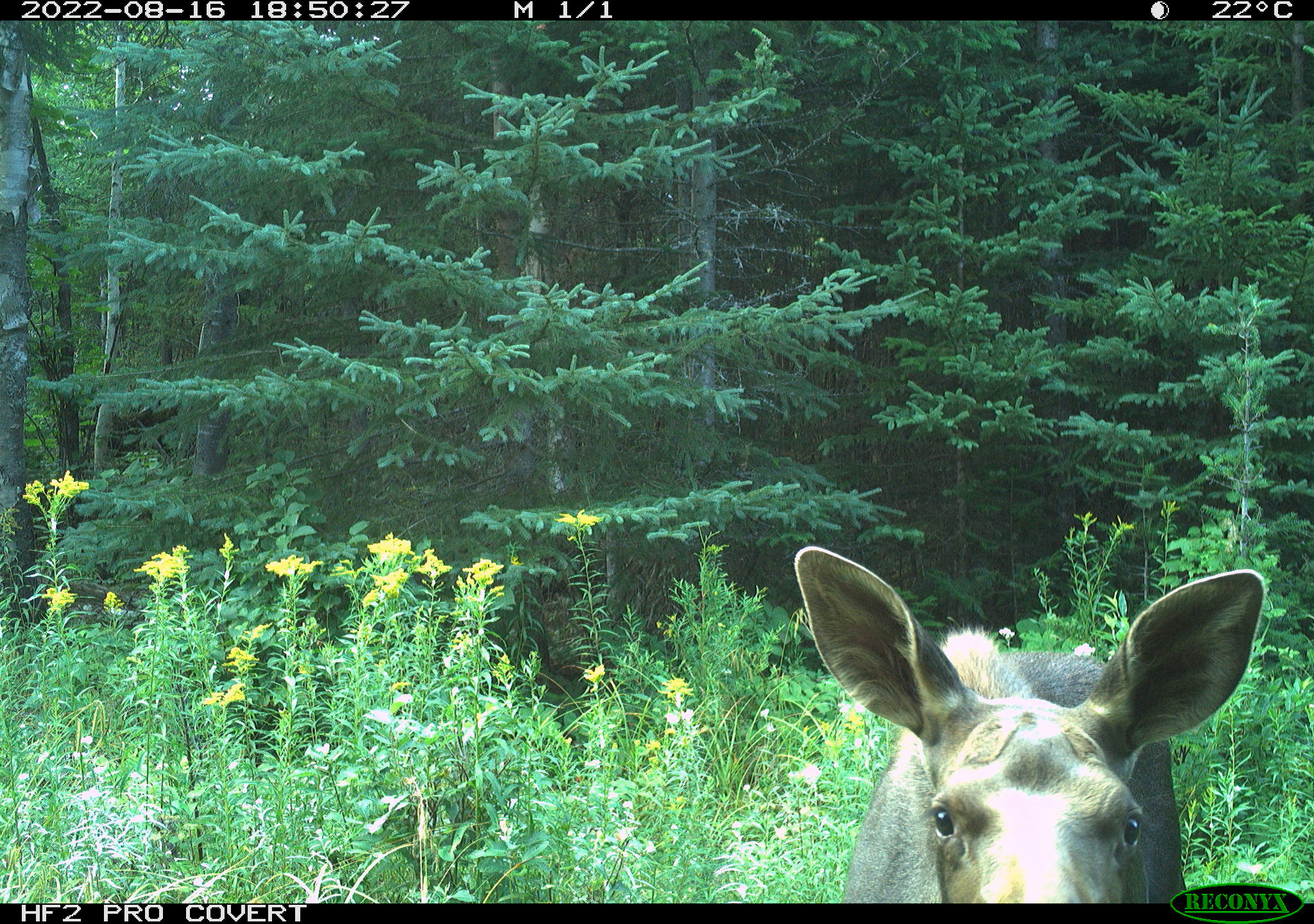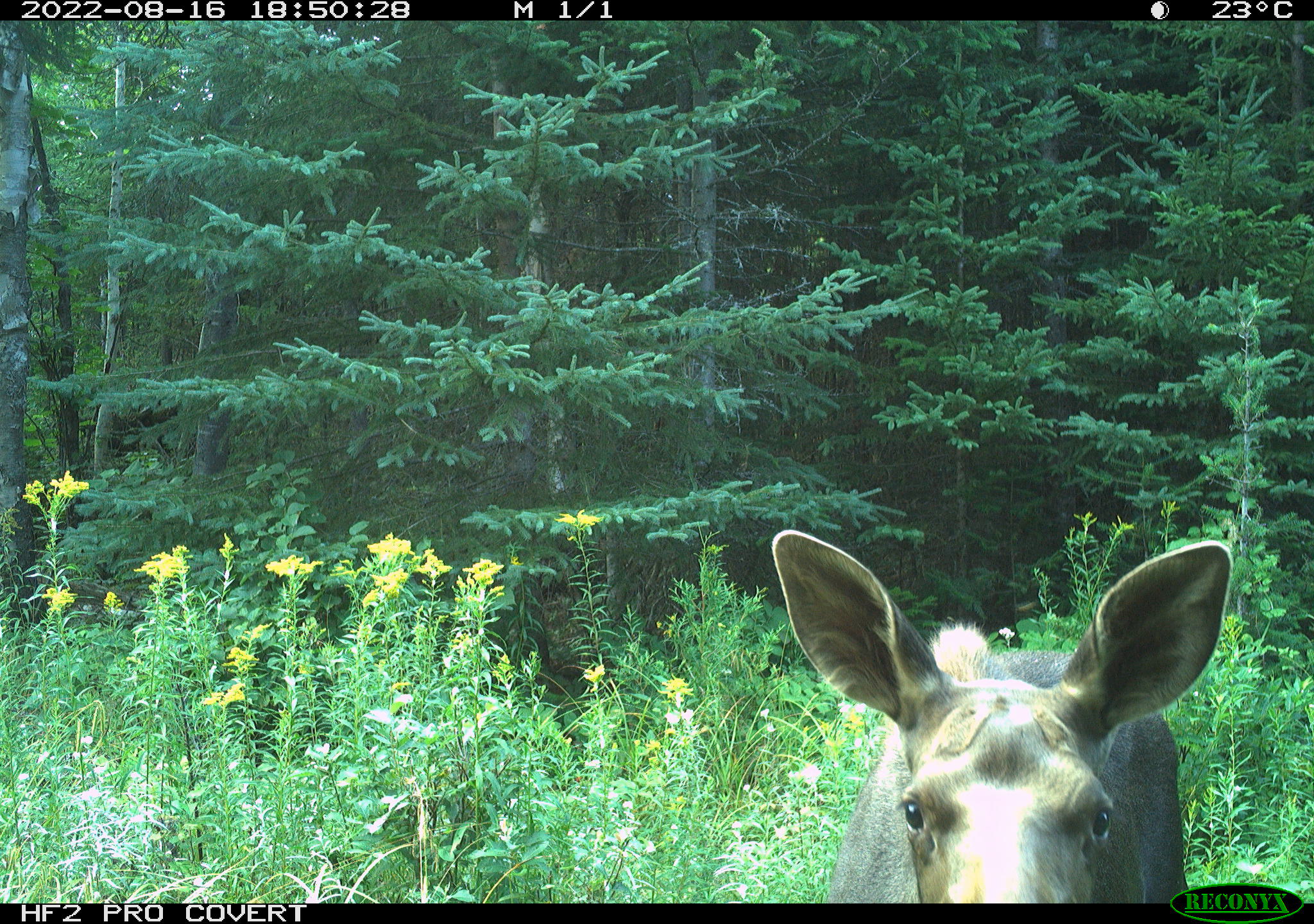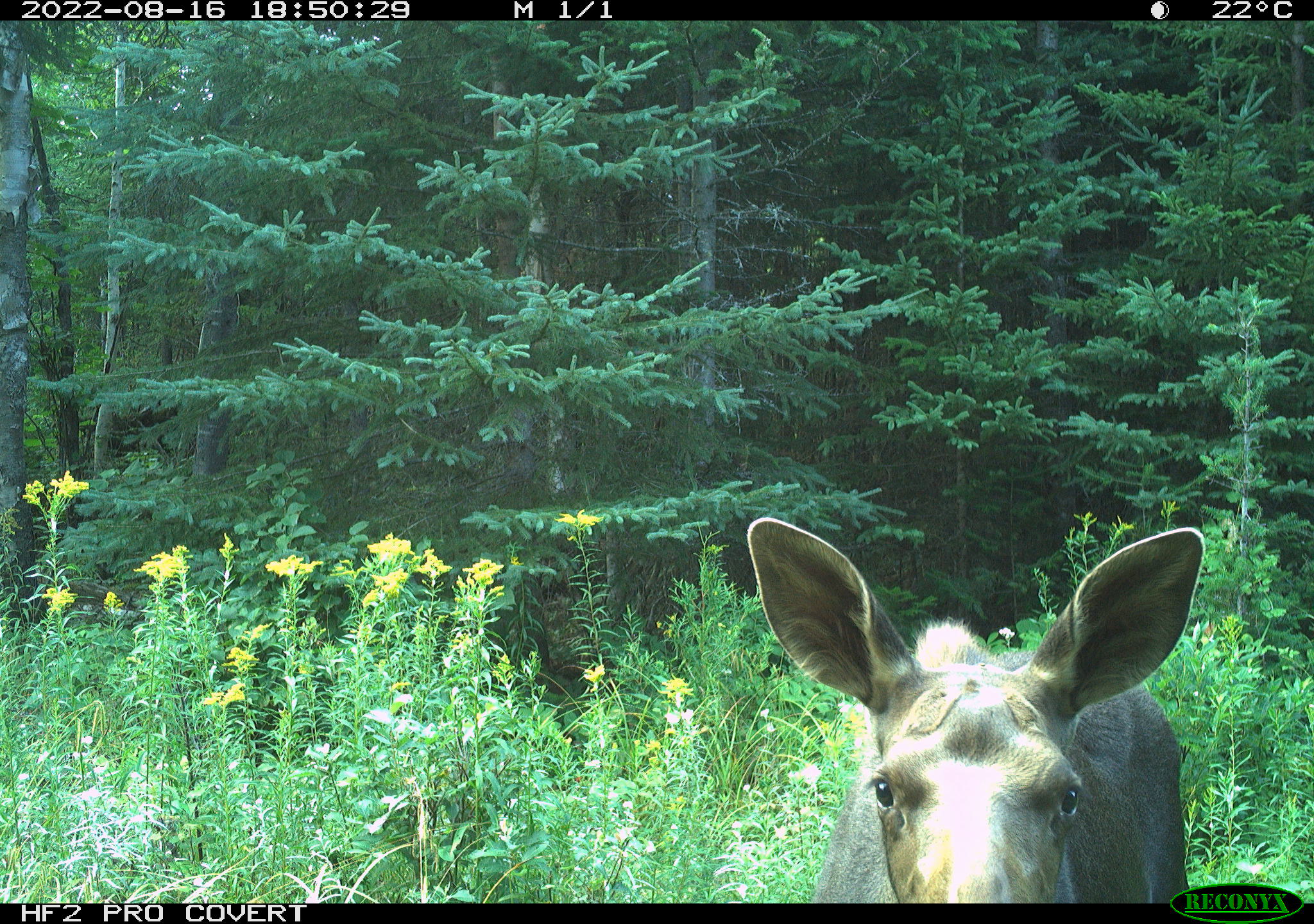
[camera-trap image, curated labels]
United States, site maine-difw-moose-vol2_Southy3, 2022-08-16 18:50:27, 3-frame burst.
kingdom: Animalia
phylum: Chordata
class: Mammalia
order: Artiodactyla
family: Cervidae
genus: Alces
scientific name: Alces alces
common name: moose